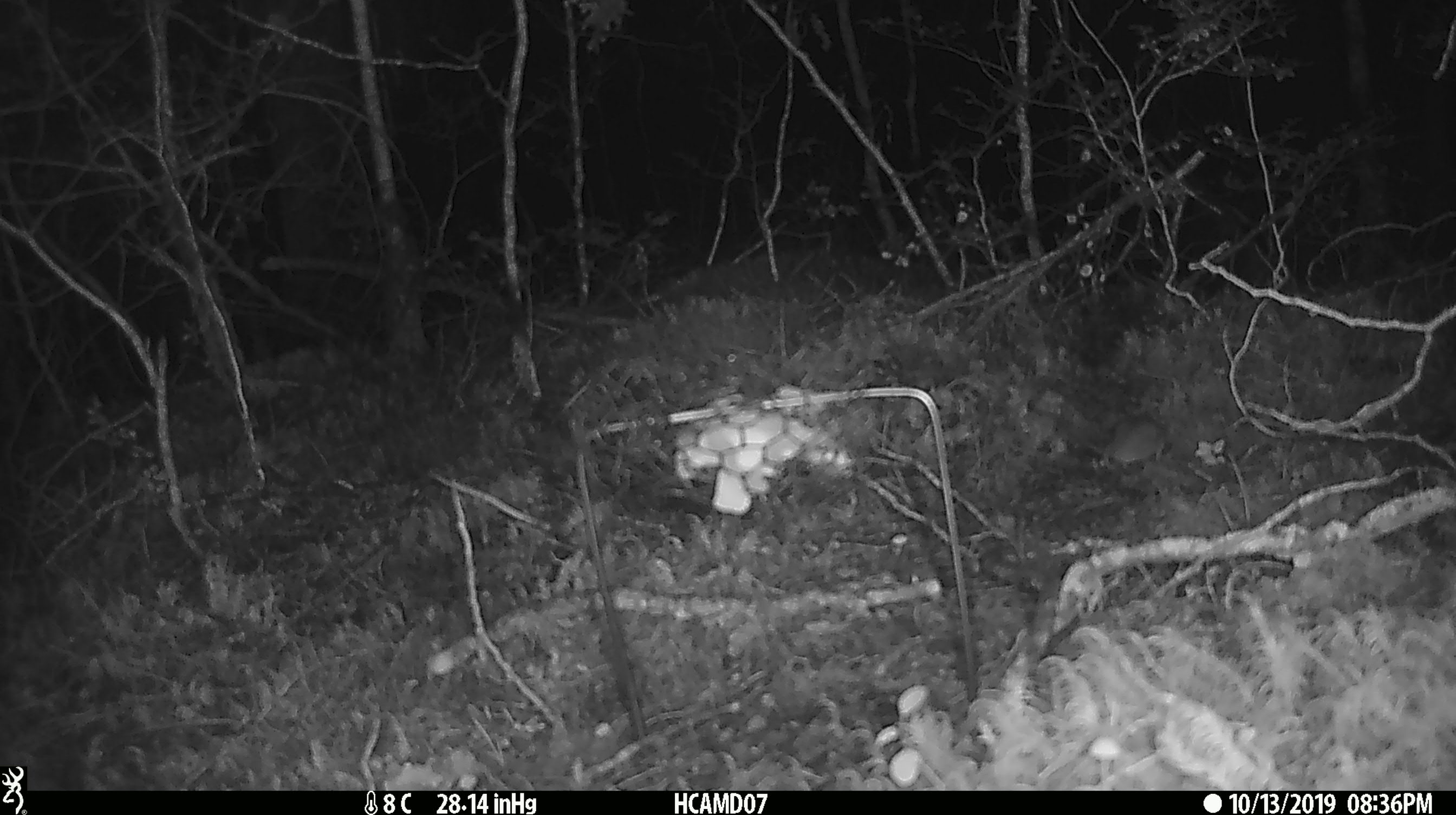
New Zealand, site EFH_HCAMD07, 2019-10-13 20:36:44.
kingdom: Animalia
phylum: Chordata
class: Mammalia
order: Rodentia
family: Muridae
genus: Mus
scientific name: Mus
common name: mouse